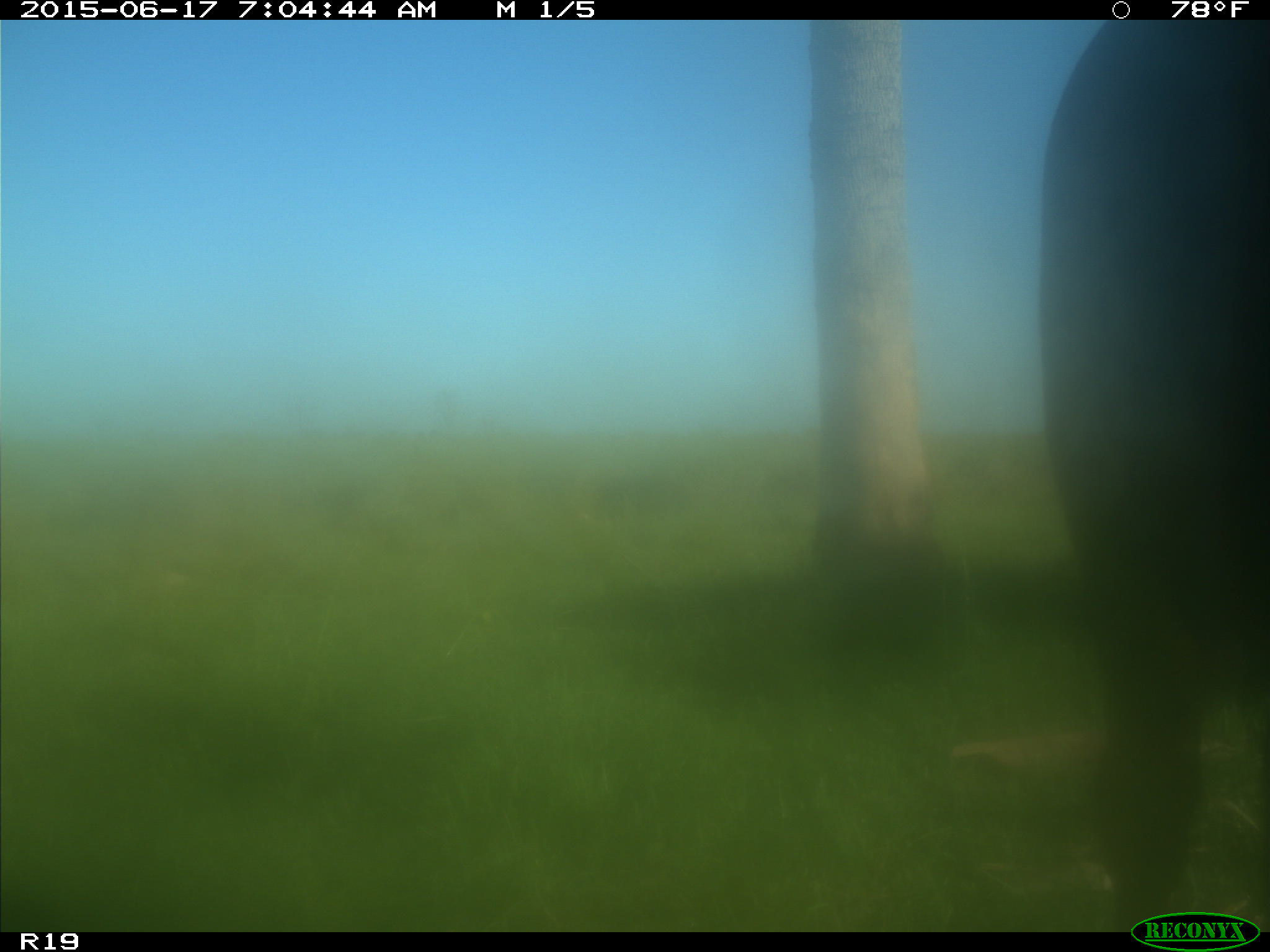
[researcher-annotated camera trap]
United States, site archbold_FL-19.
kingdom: Animalia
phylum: Chordata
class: Mammalia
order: Artiodactyla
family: Bovidae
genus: Bos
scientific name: Bos taurus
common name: domestic cow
Bos taurus (domestic cow).